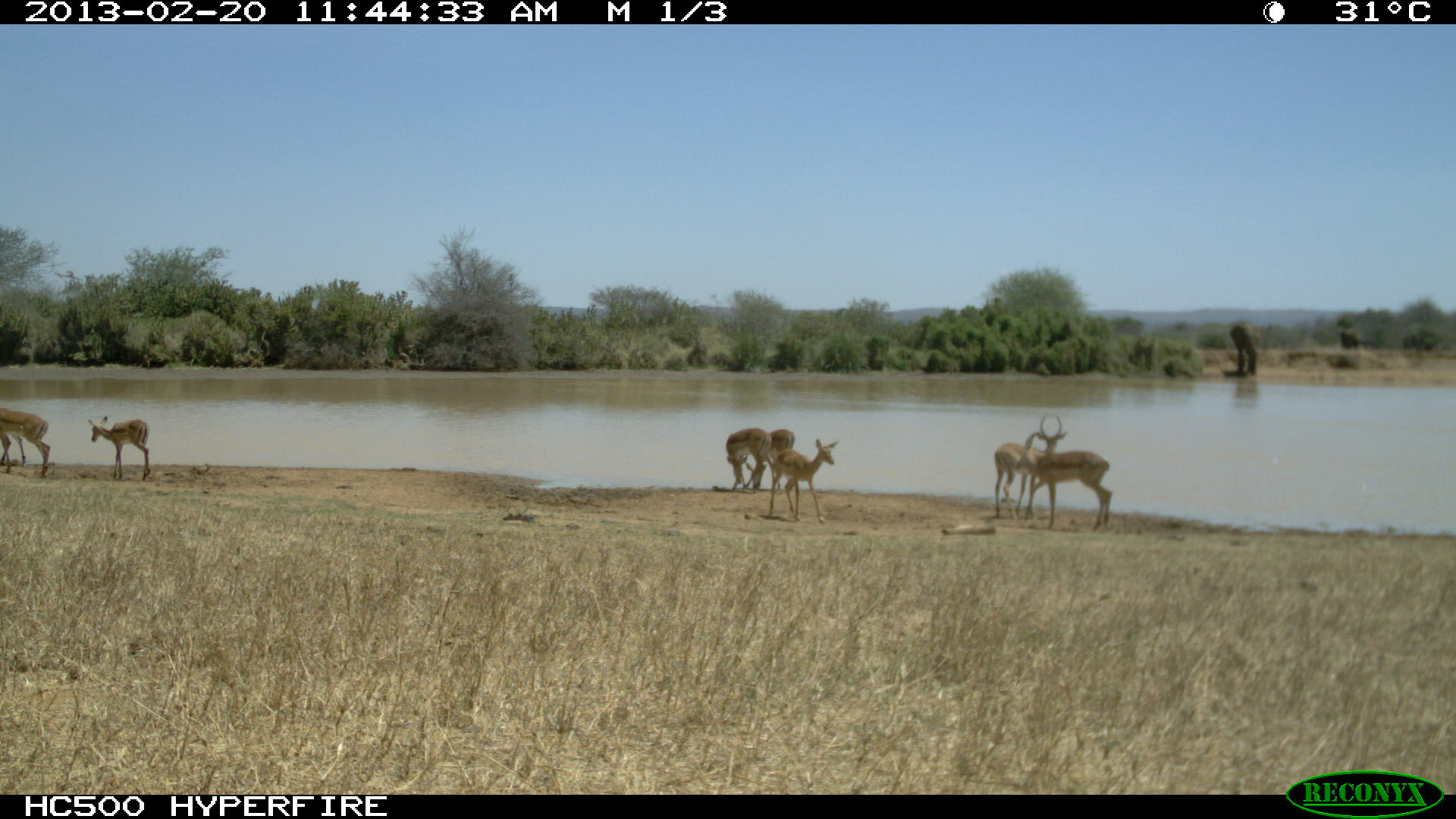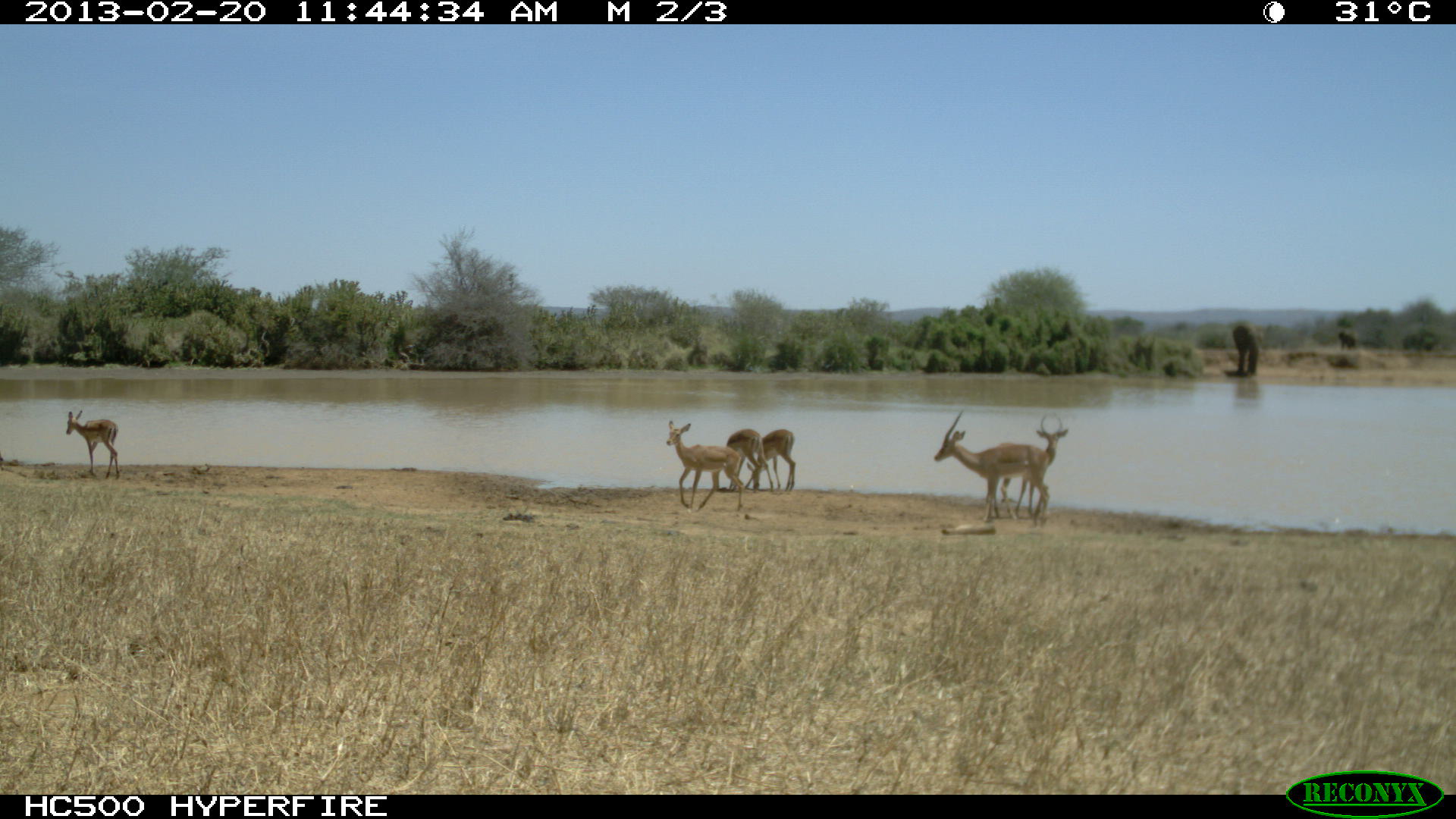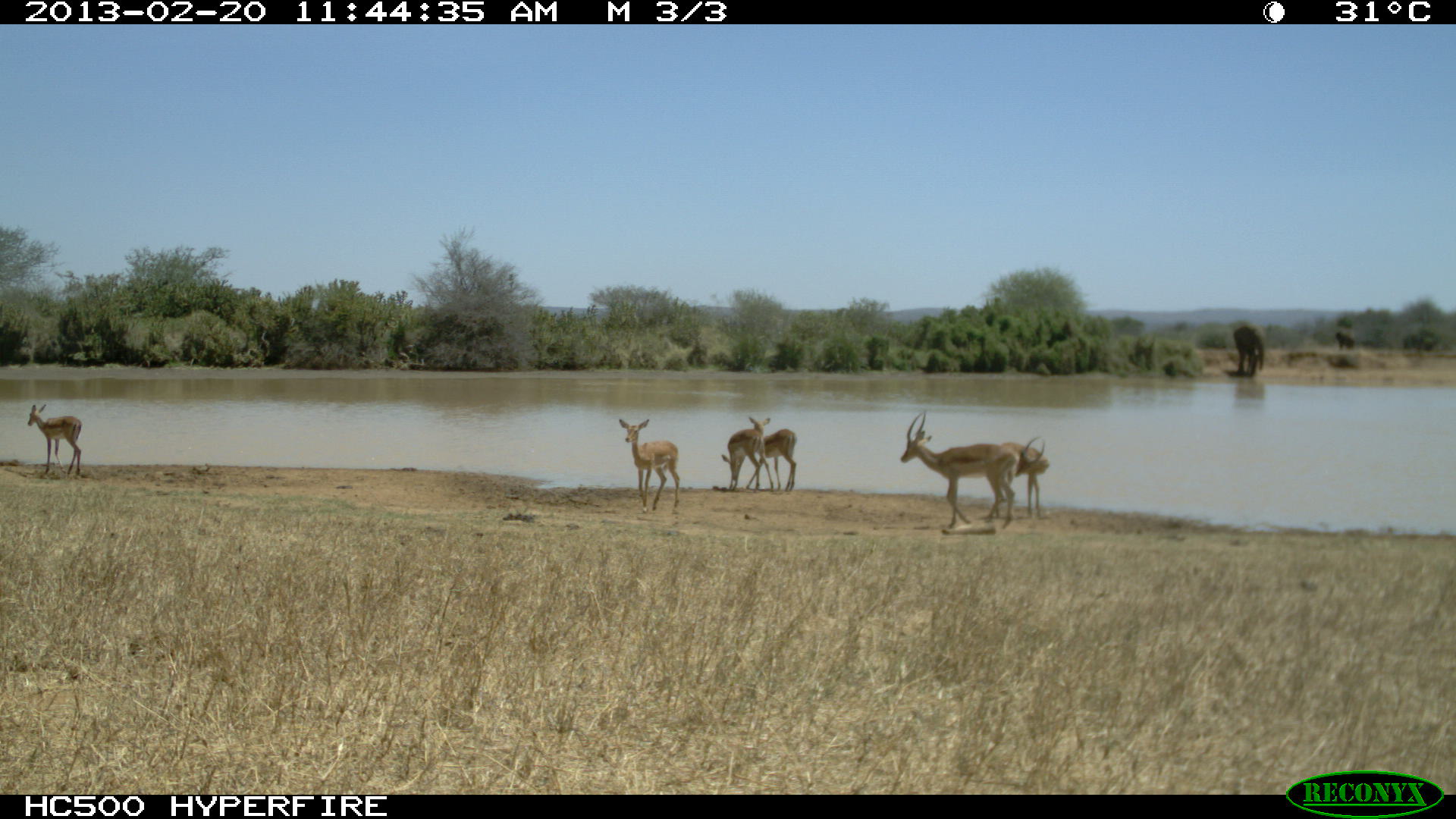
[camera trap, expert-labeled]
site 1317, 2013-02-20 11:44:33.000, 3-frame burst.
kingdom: Animalia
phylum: Chordata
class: Mammalia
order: Artiodactyla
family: Bovidae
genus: Aepyceros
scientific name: Aepyceros melampus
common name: impala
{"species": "Aepyceros melampus (impala)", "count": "7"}